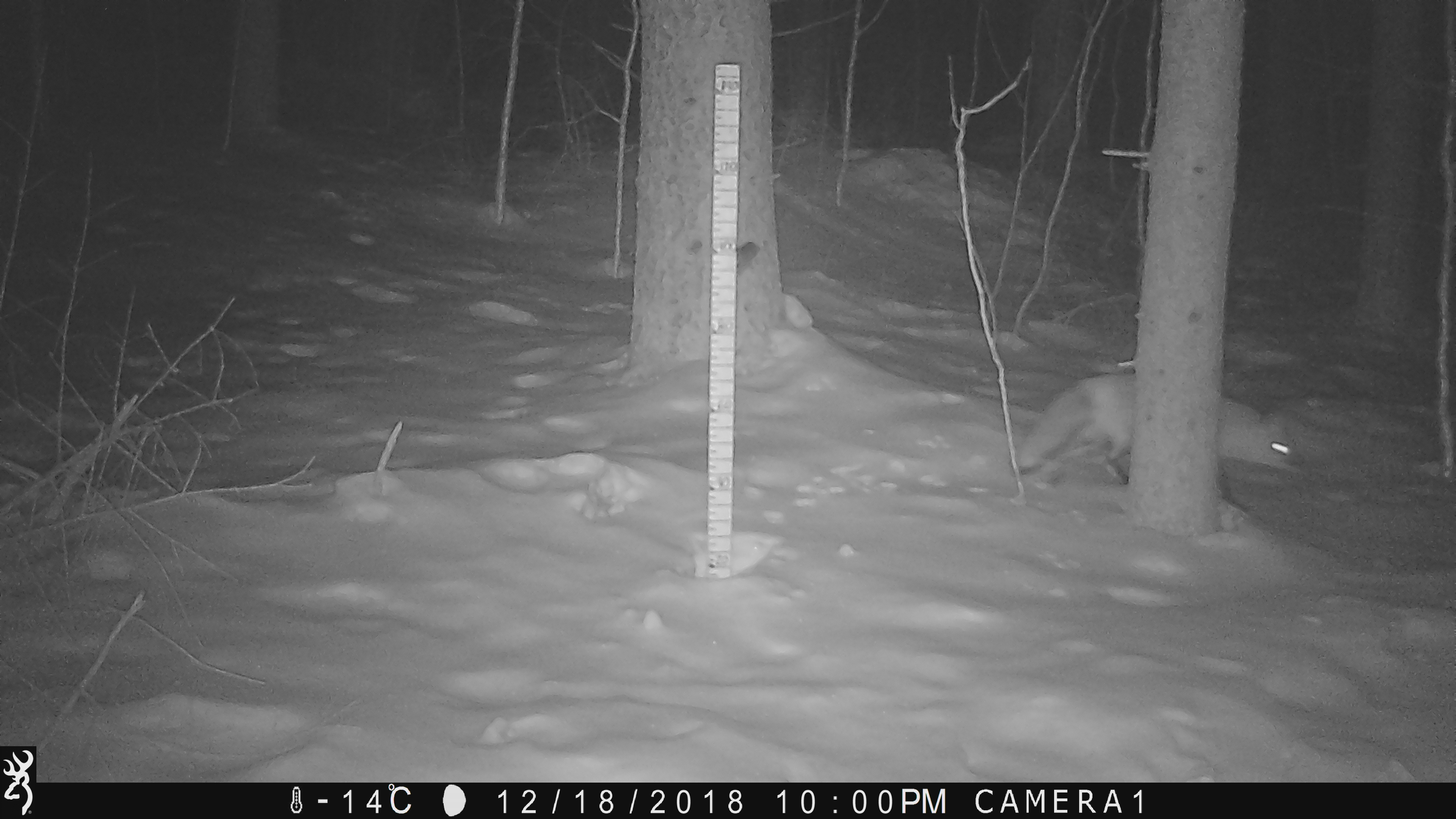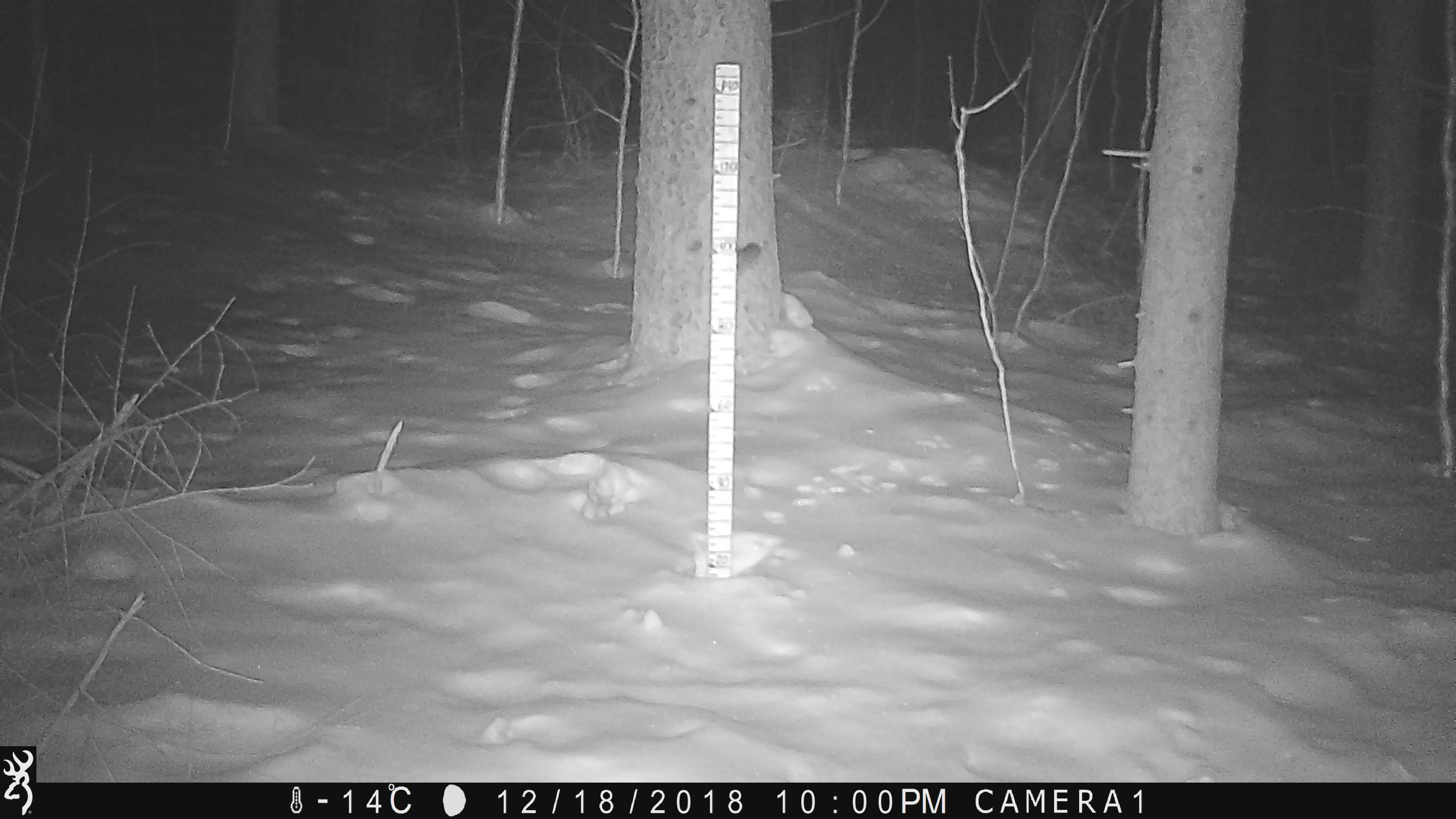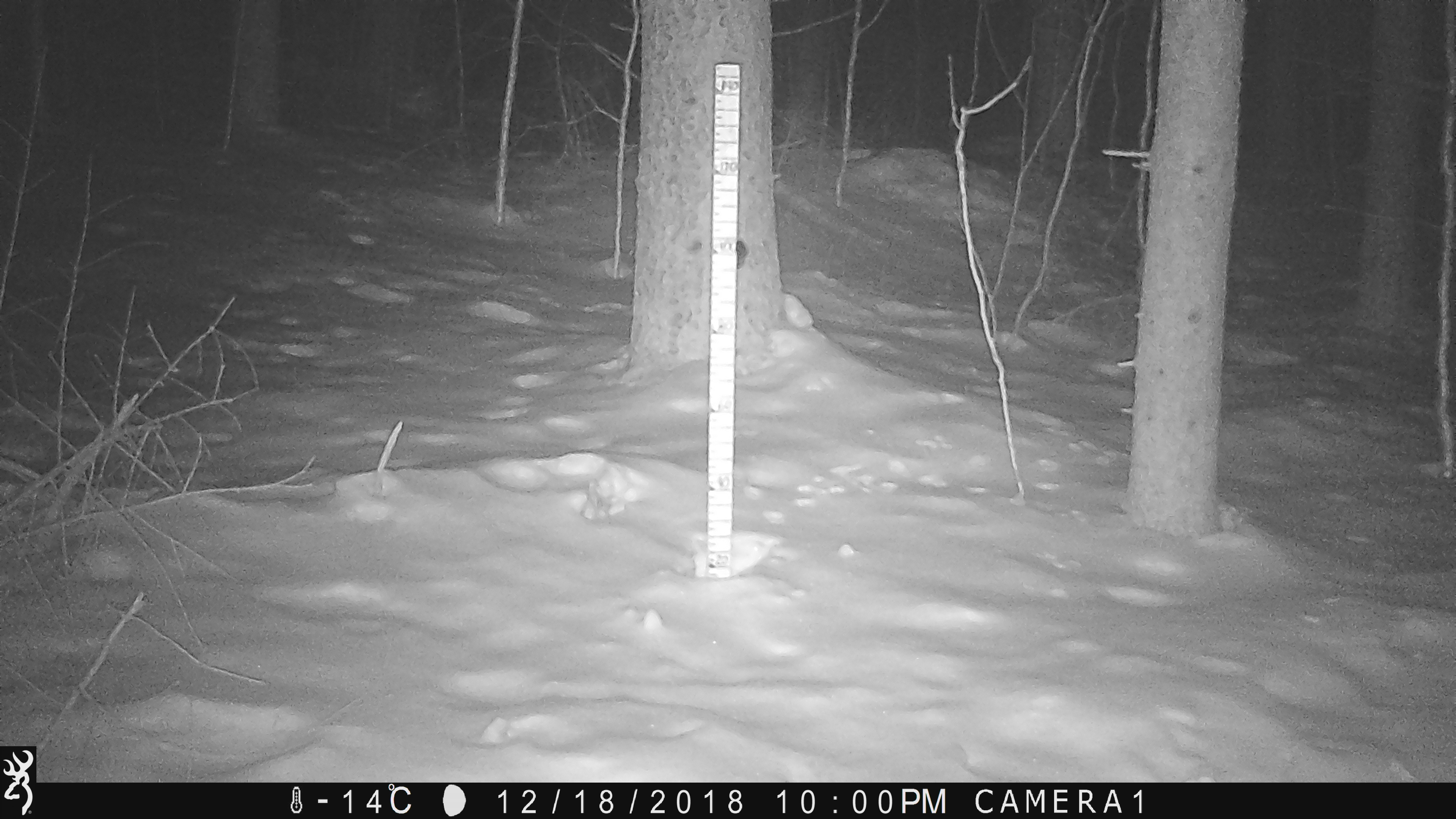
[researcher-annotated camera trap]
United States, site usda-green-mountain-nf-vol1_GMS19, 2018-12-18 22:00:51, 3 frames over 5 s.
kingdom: Animalia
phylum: Chordata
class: Mammalia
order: Carnivora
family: Canidae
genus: Vulpes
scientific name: Vulpes vulpes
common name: red fox